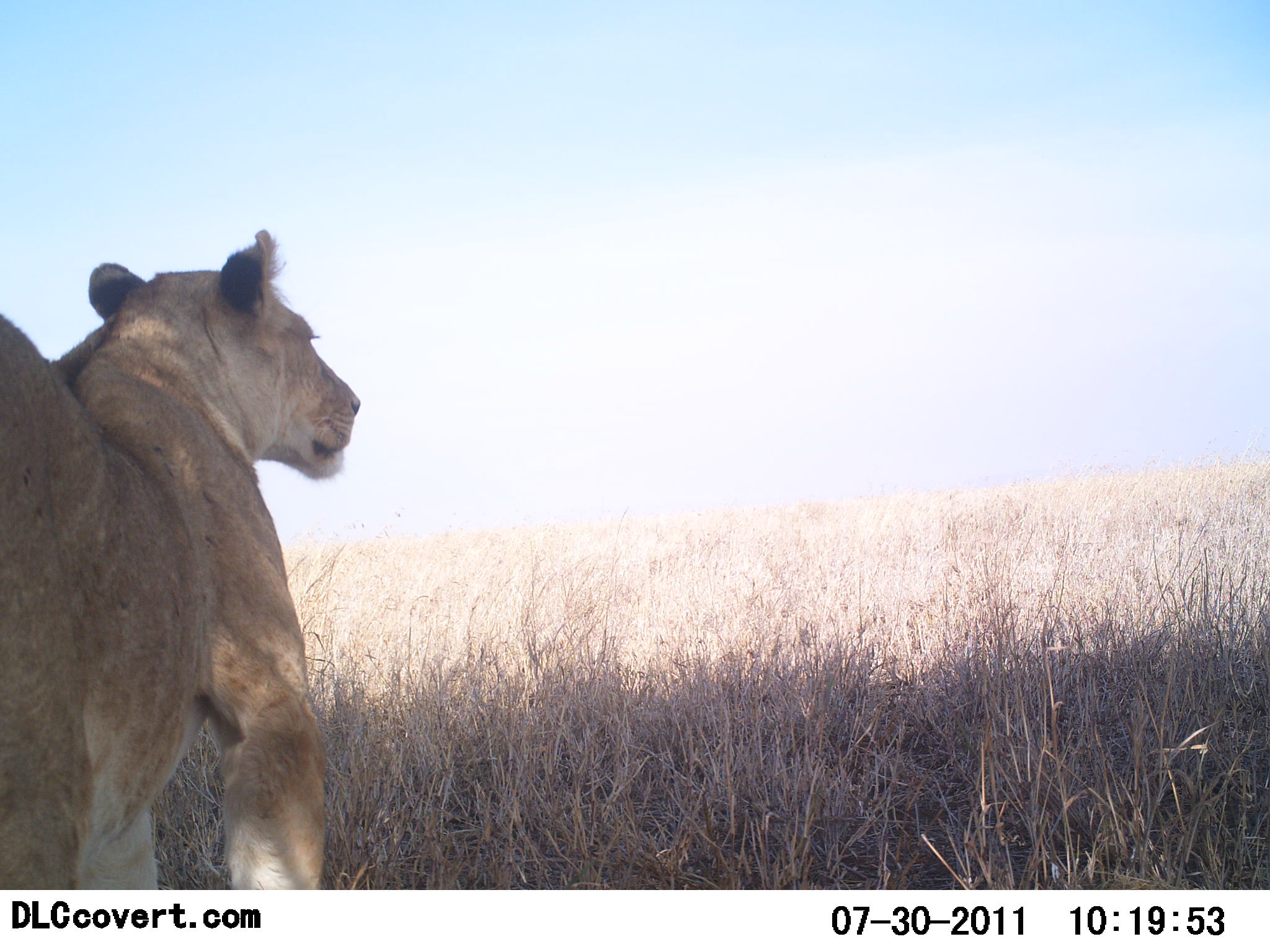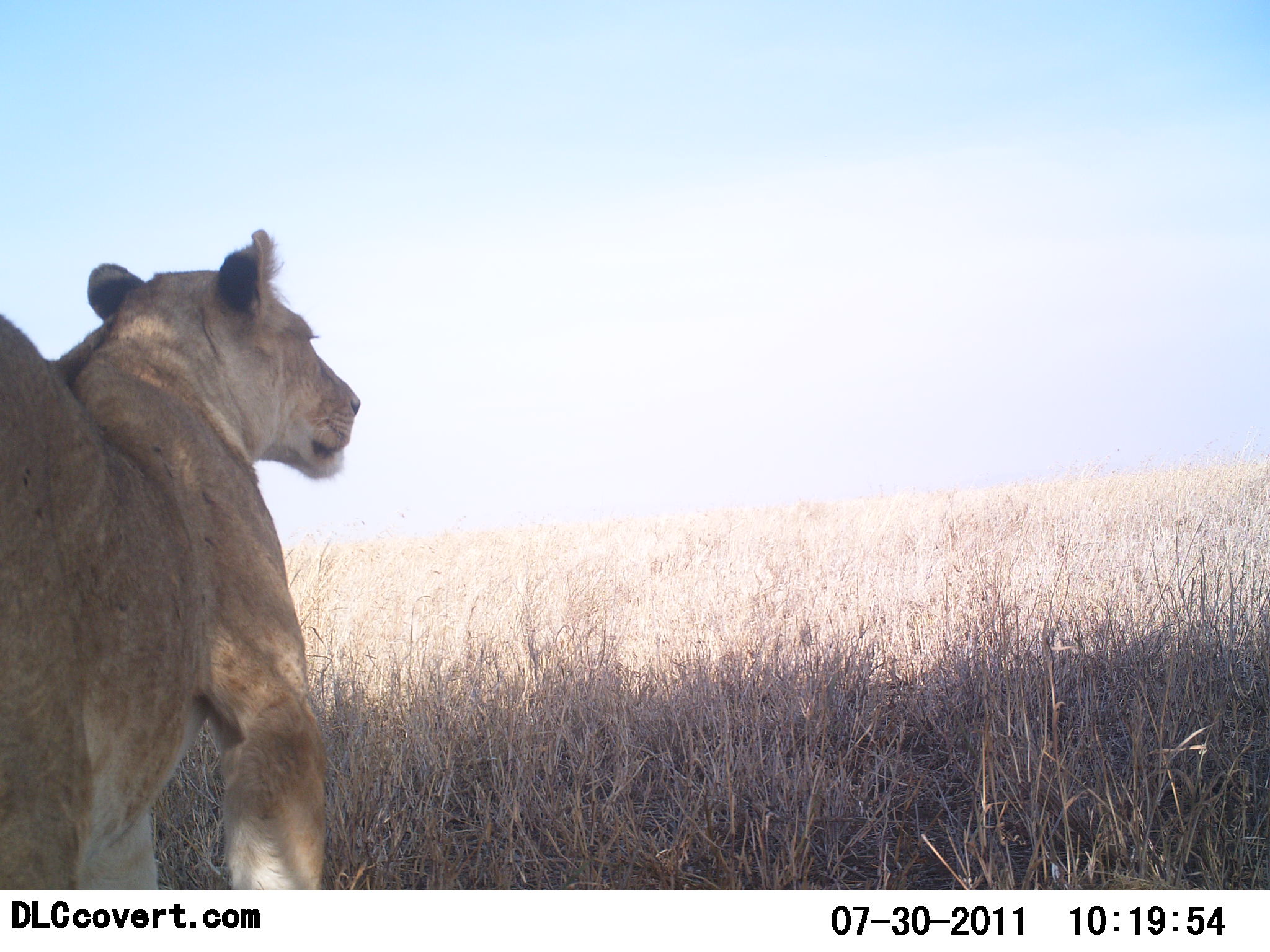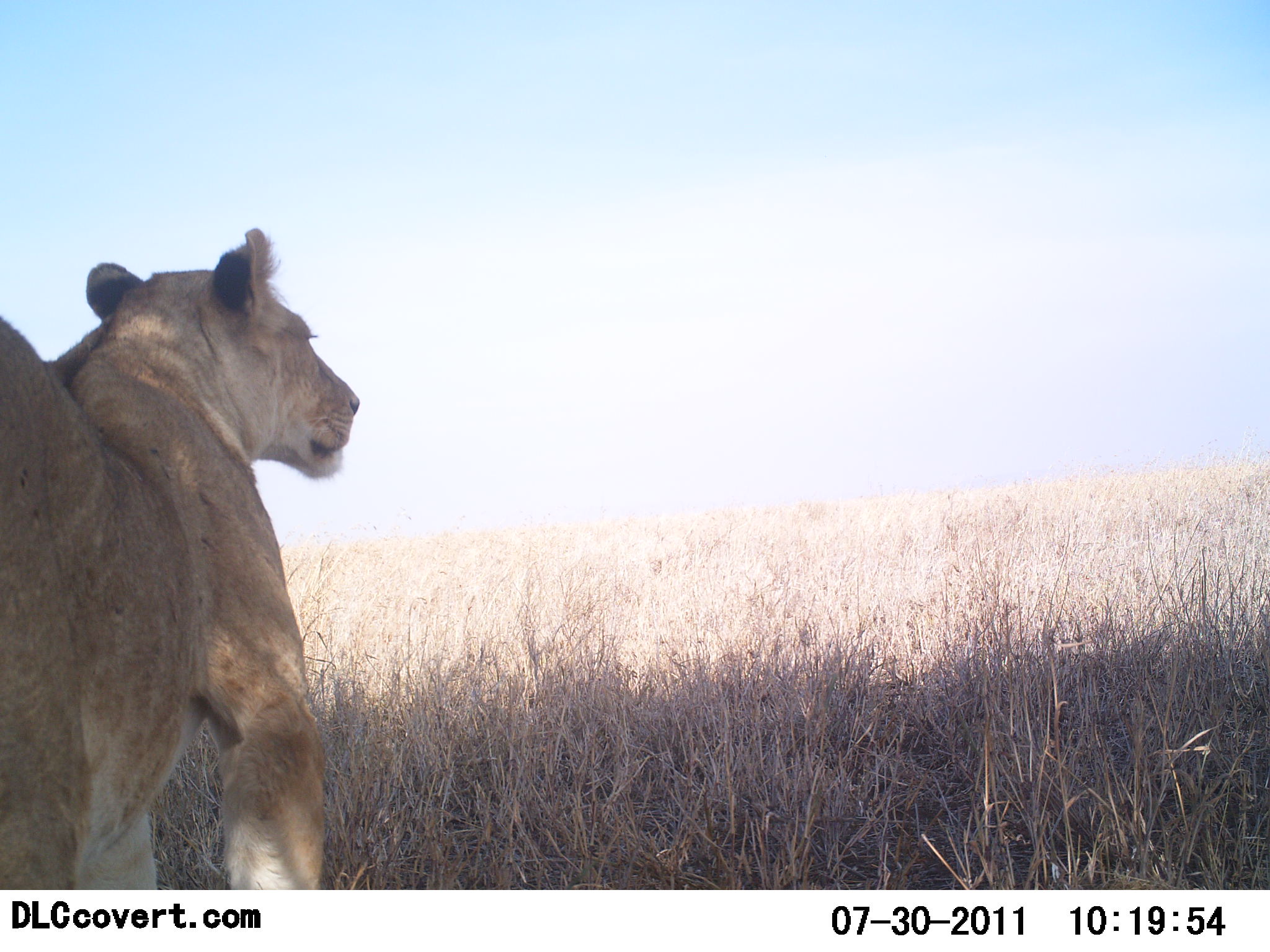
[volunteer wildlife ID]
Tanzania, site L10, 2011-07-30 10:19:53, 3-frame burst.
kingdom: Animalia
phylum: Chordata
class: Mammalia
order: Carnivora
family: Felidae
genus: Panthera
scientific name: Panthera leo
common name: lion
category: lionfemale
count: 1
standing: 100%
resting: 0%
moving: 0%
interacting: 0%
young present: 0%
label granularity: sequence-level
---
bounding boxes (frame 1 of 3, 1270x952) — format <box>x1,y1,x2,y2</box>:
animal: <box>0,227,363,888</box>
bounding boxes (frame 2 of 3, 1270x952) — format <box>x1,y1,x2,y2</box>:
animal: <box>0,227,360,891</box>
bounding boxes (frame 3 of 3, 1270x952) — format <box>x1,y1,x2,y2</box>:
animal: <box>0,227,364,889</box>